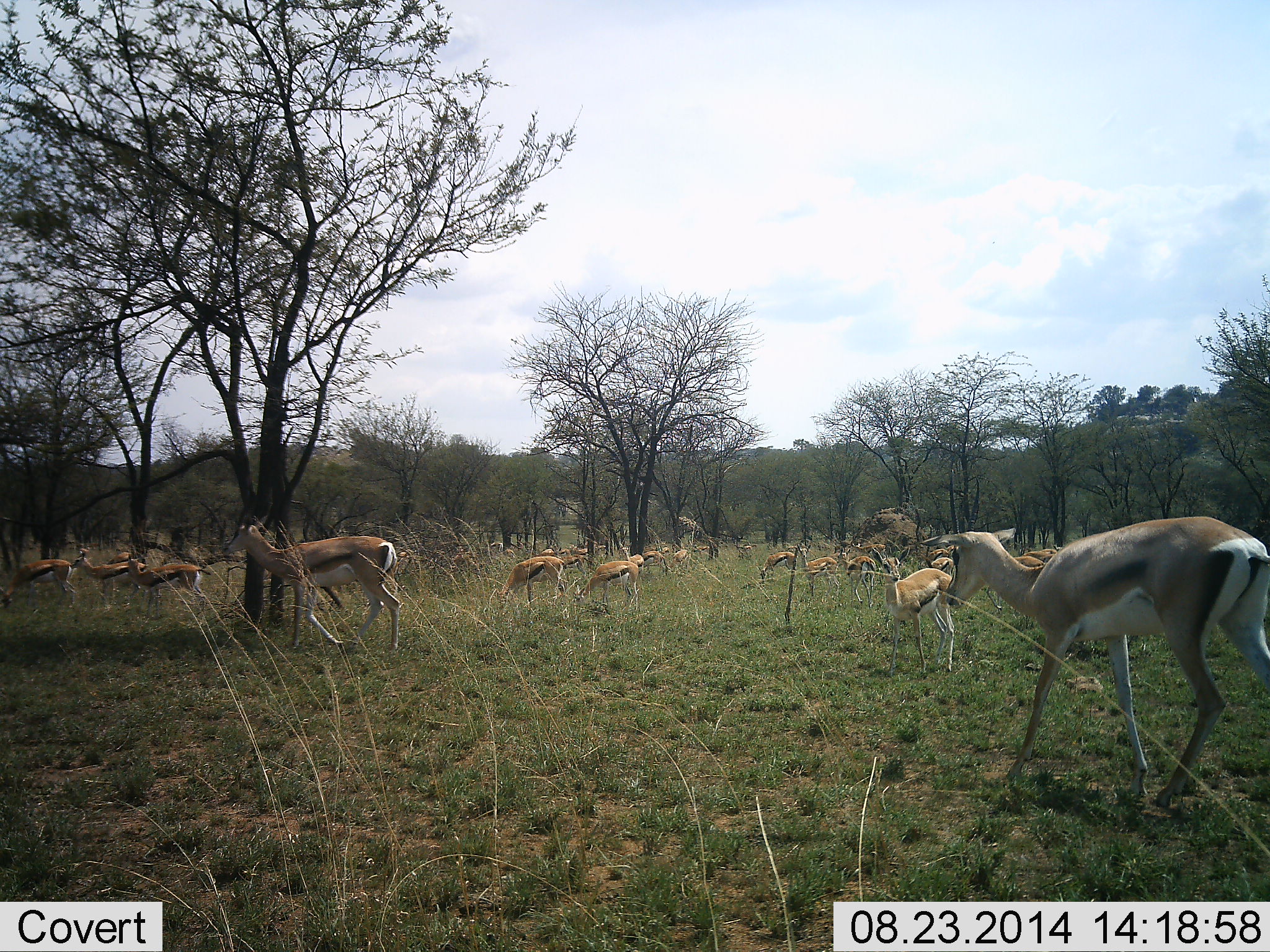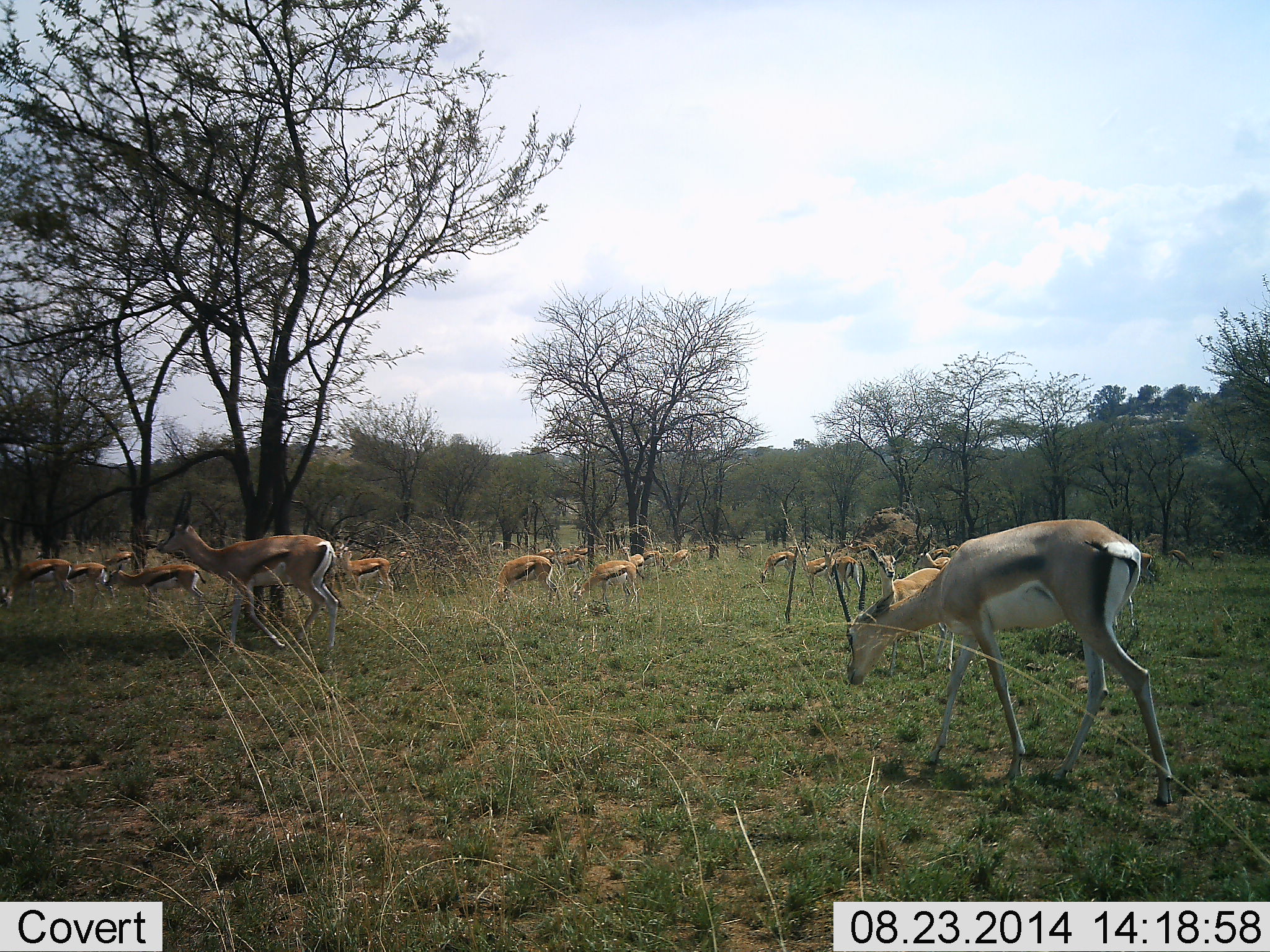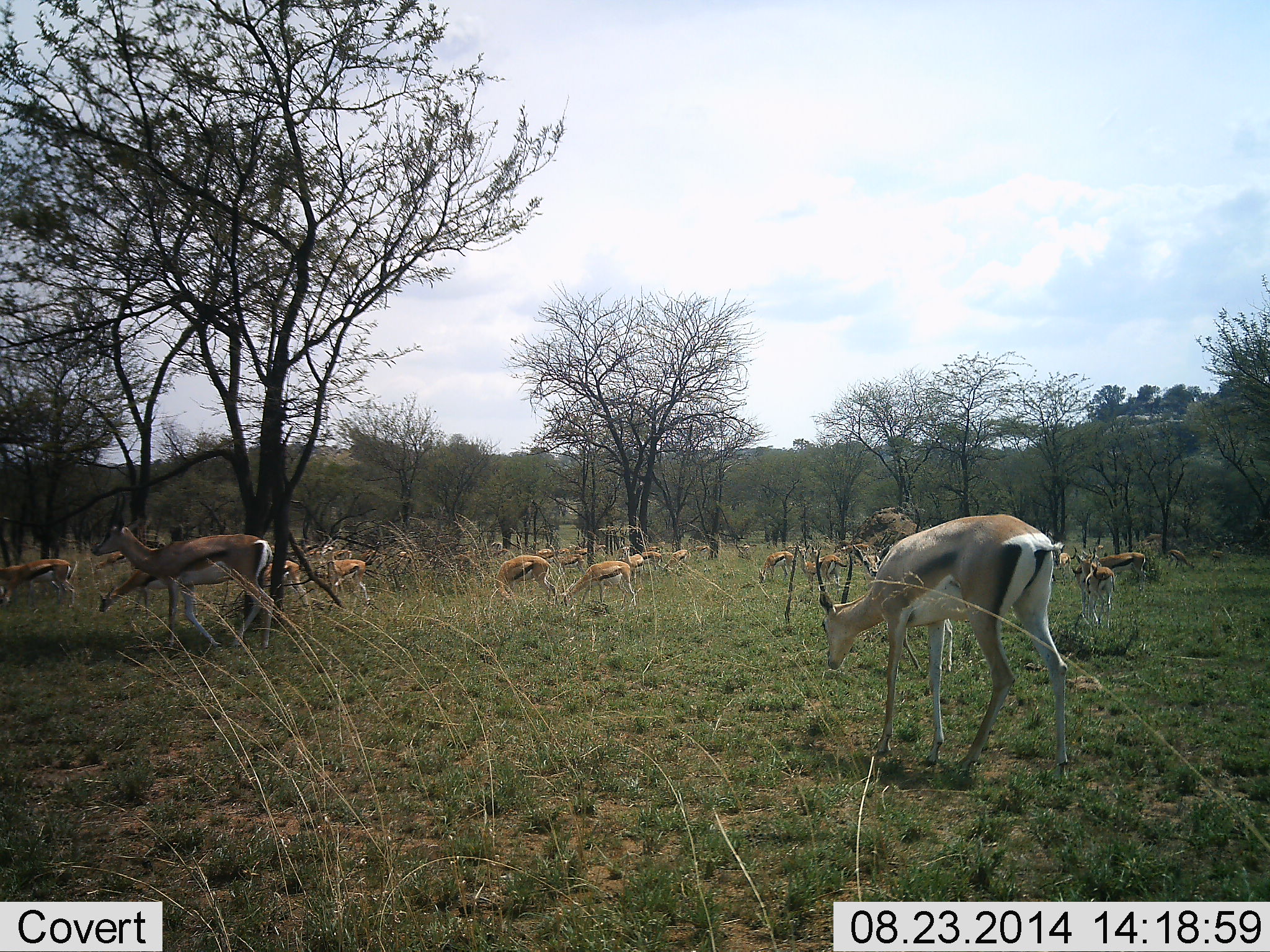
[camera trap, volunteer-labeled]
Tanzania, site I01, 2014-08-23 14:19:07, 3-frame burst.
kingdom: Animalia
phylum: Chordata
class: Mammalia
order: Artiodactyla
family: Bovidae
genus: Nanger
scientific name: Nanger granti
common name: grant's gazelle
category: gazellegrants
Gazellegrants (grant's gazelle) (Nanger granti), count 1. Behavior (volunteer vote fractions): standing 9%, resting 0%, moving 91%, interacting 0%. Young present (vote fraction): 0%. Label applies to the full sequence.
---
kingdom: Animalia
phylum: Chordata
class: Mammalia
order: Artiodactyla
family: Bovidae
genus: Eudorcas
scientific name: Eudorcas thomsonii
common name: thomson's gazelle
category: gazellethomsons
Gazellethomsons (thomson's gazelle) (Eudorcas thomsonii), count 11-50. Behavior (volunteer vote fractions): standing 50%, resting 0%, moving 75%, interacting 0%. Young present (vote fraction): 0%. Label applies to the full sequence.